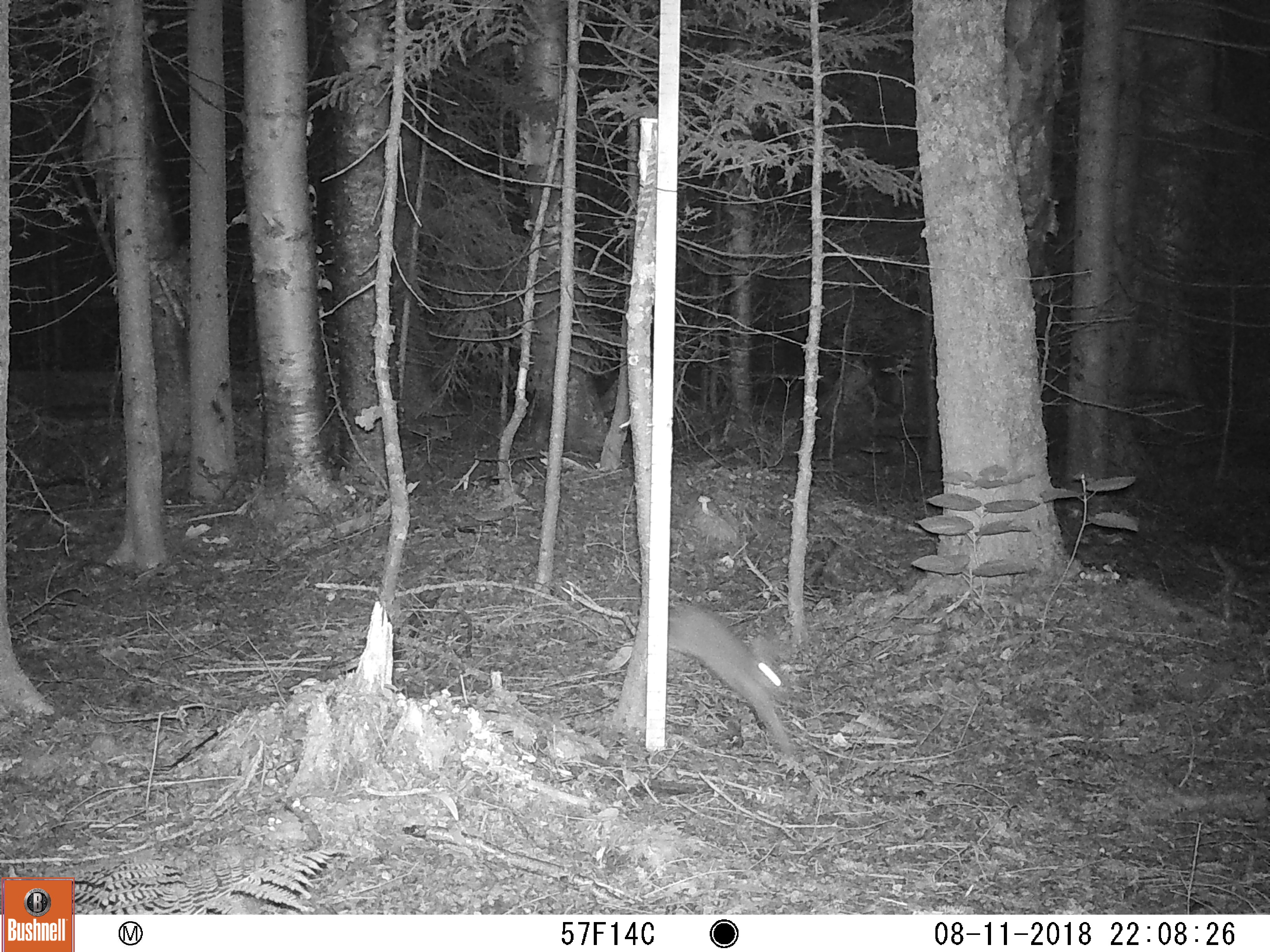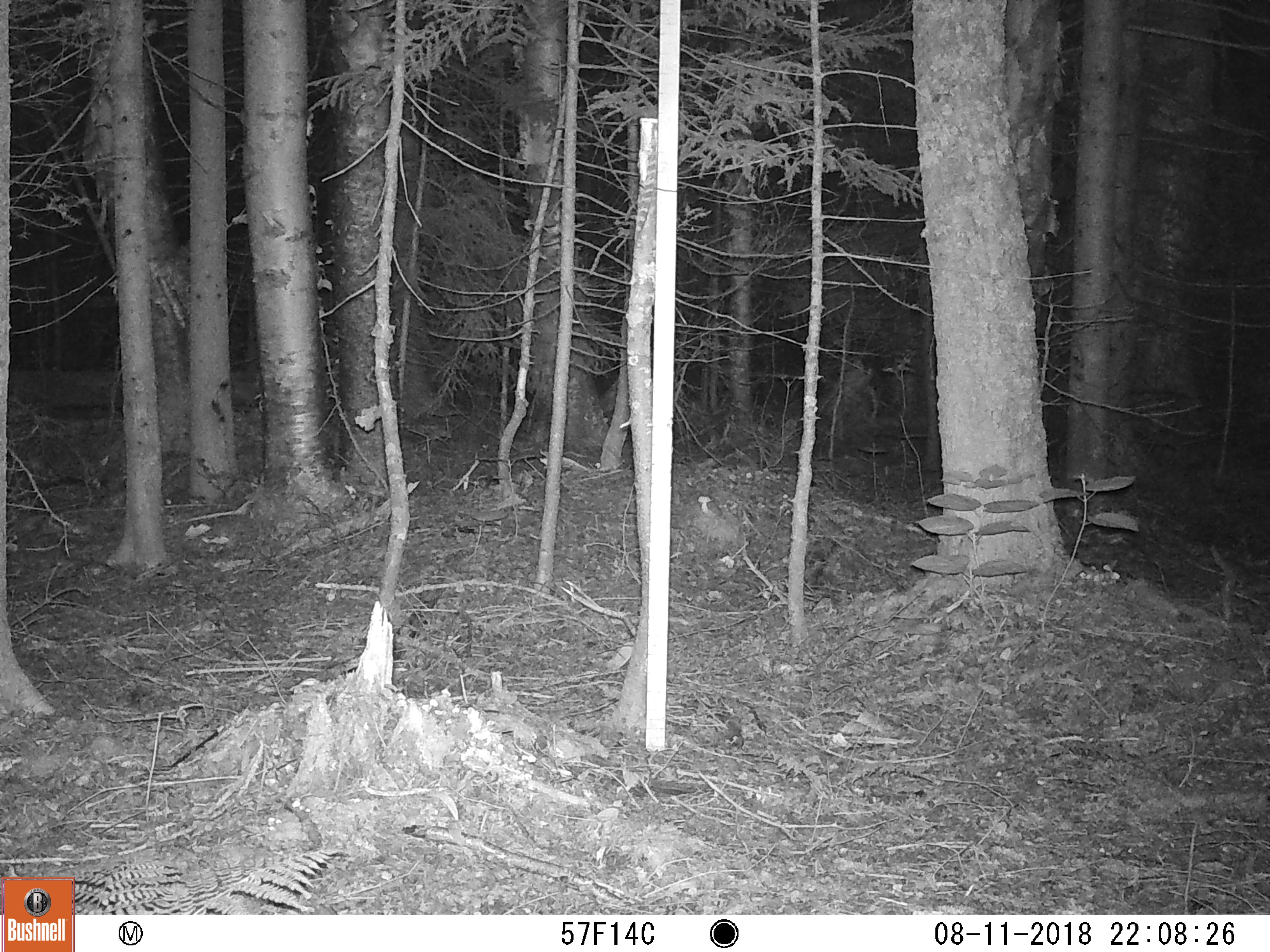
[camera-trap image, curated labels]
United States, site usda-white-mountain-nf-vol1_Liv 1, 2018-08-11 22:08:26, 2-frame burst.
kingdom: Animalia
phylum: Chordata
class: Mammalia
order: Lagomorpha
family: Leporidae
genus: Lepus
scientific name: Lepus americanus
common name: snowshoe hare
Snowshoe hare (Lepus americanus).